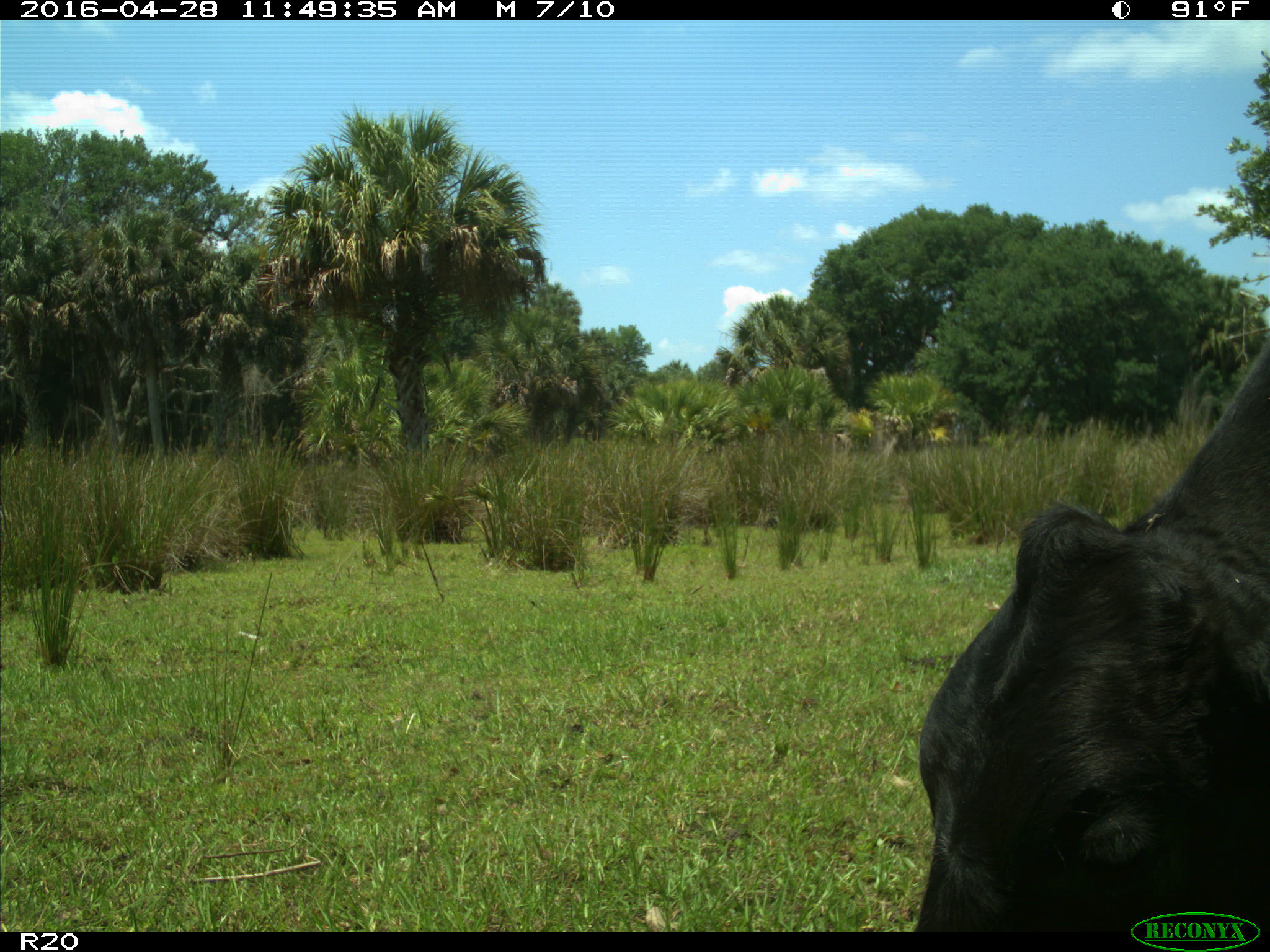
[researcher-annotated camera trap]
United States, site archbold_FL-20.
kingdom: Animalia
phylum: Chordata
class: Mammalia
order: Artiodactyla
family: Bovidae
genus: Bos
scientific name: Bos taurus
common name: domestic cow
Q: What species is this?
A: Bos taurus (domestic cow).